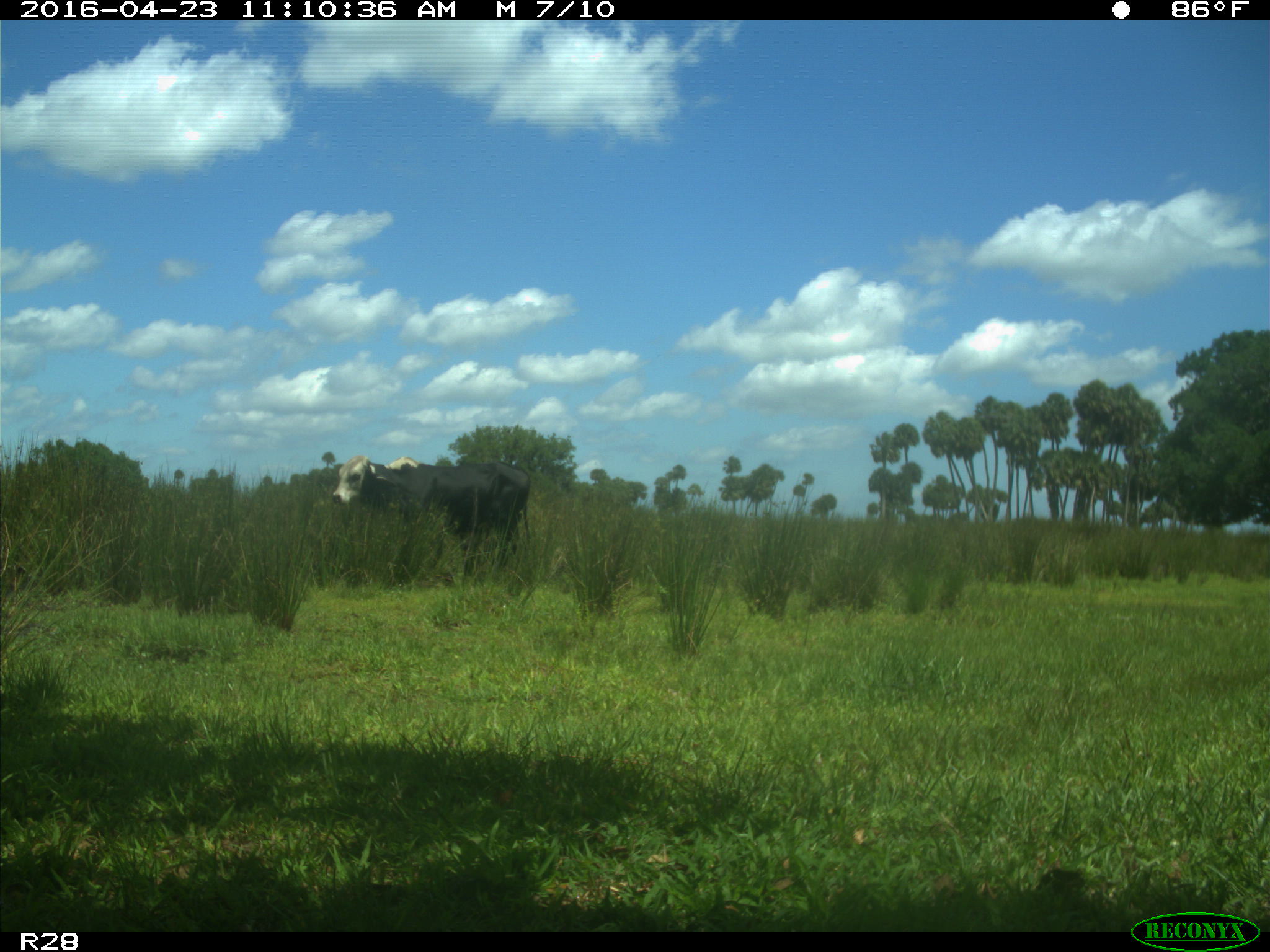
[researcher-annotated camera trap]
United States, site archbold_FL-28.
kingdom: Animalia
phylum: Chordata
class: Mammalia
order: Artiodactyla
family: Bovidae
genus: Bos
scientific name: Bos taurus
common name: domestic cow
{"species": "Bos taurus (domestic cow)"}